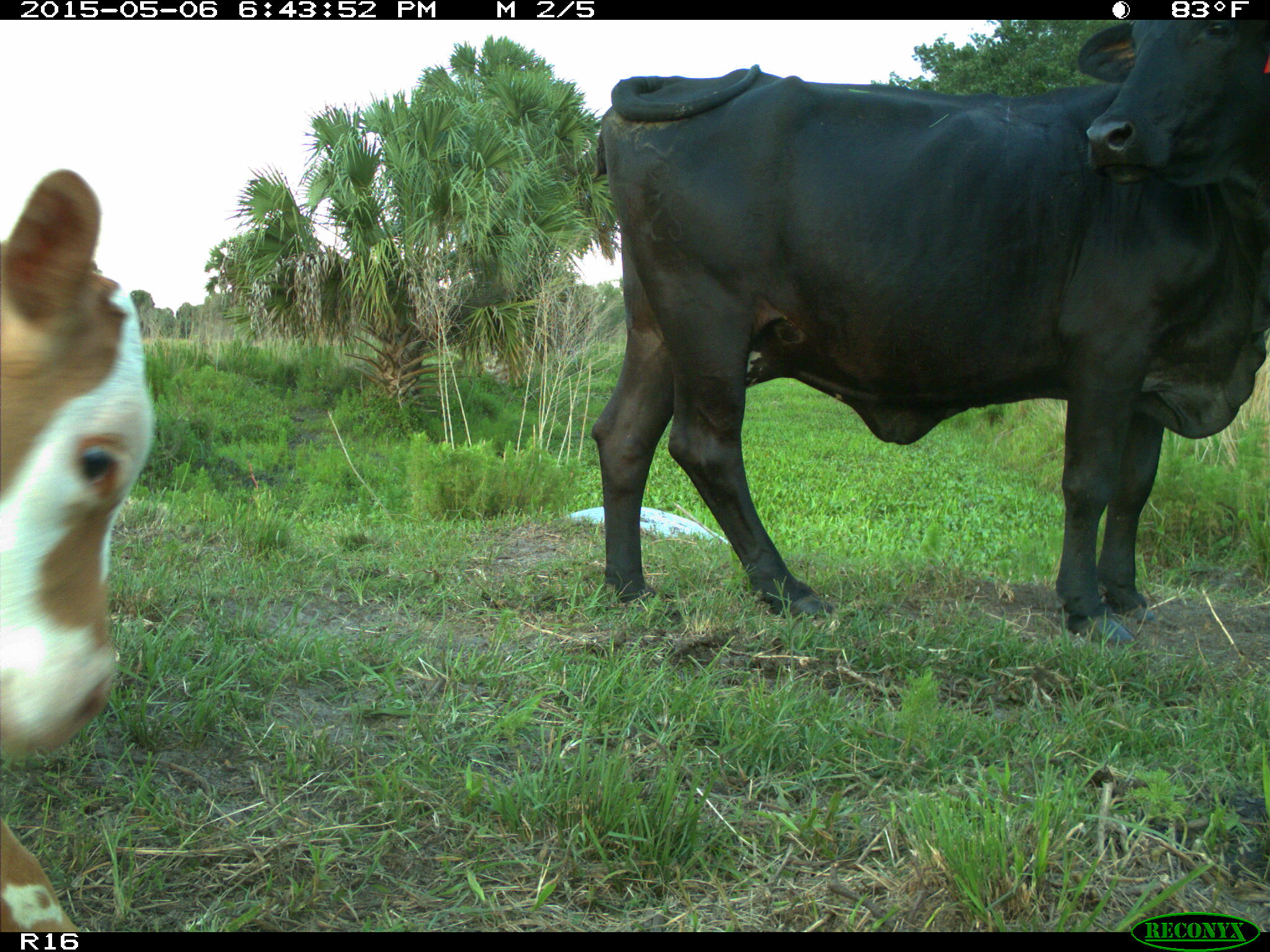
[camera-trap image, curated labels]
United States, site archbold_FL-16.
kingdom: Animalia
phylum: Chordata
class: Mammalia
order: Artiodactyla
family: Bovidae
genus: Bos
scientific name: Bos taurus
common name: domestic cow